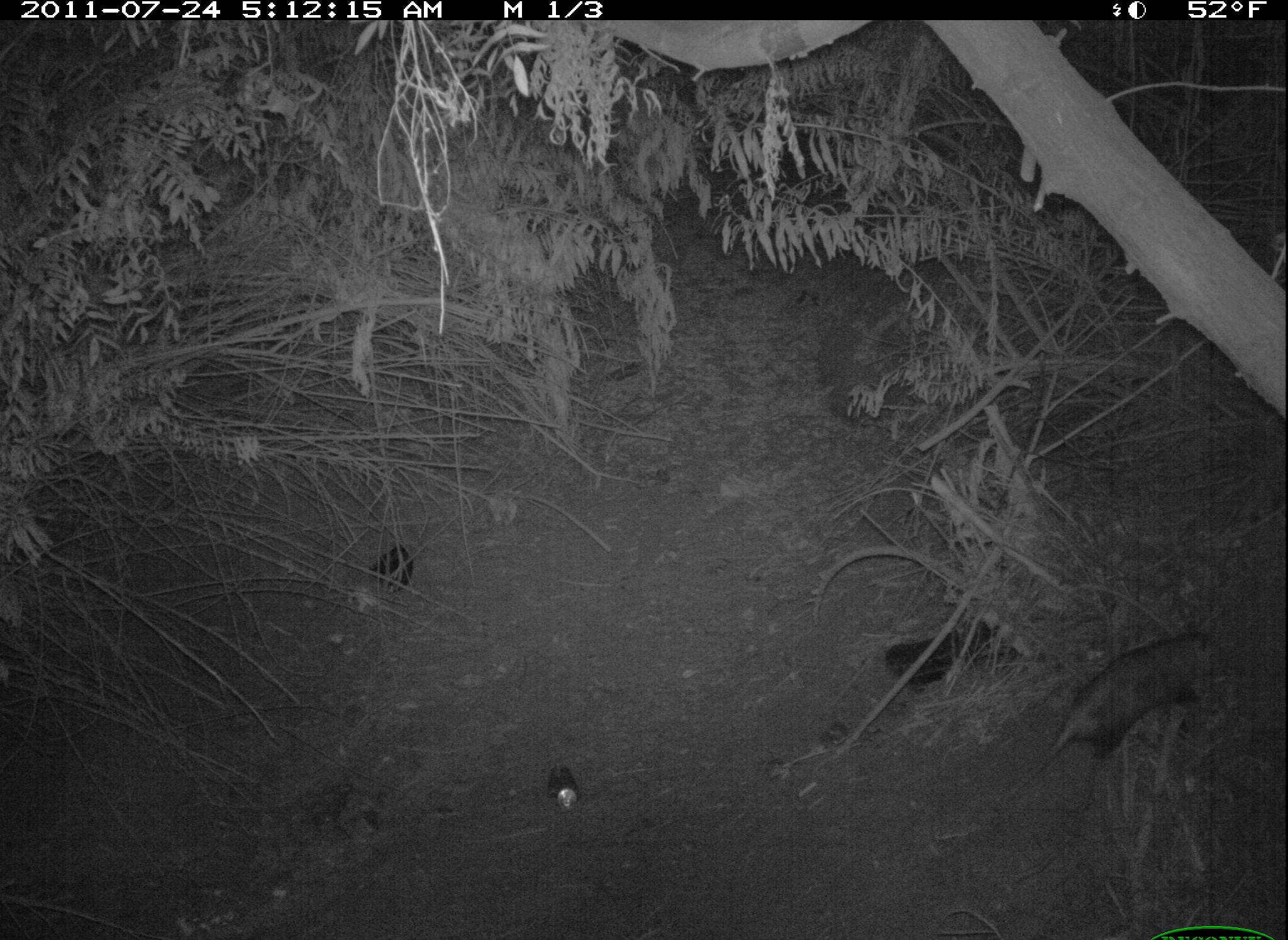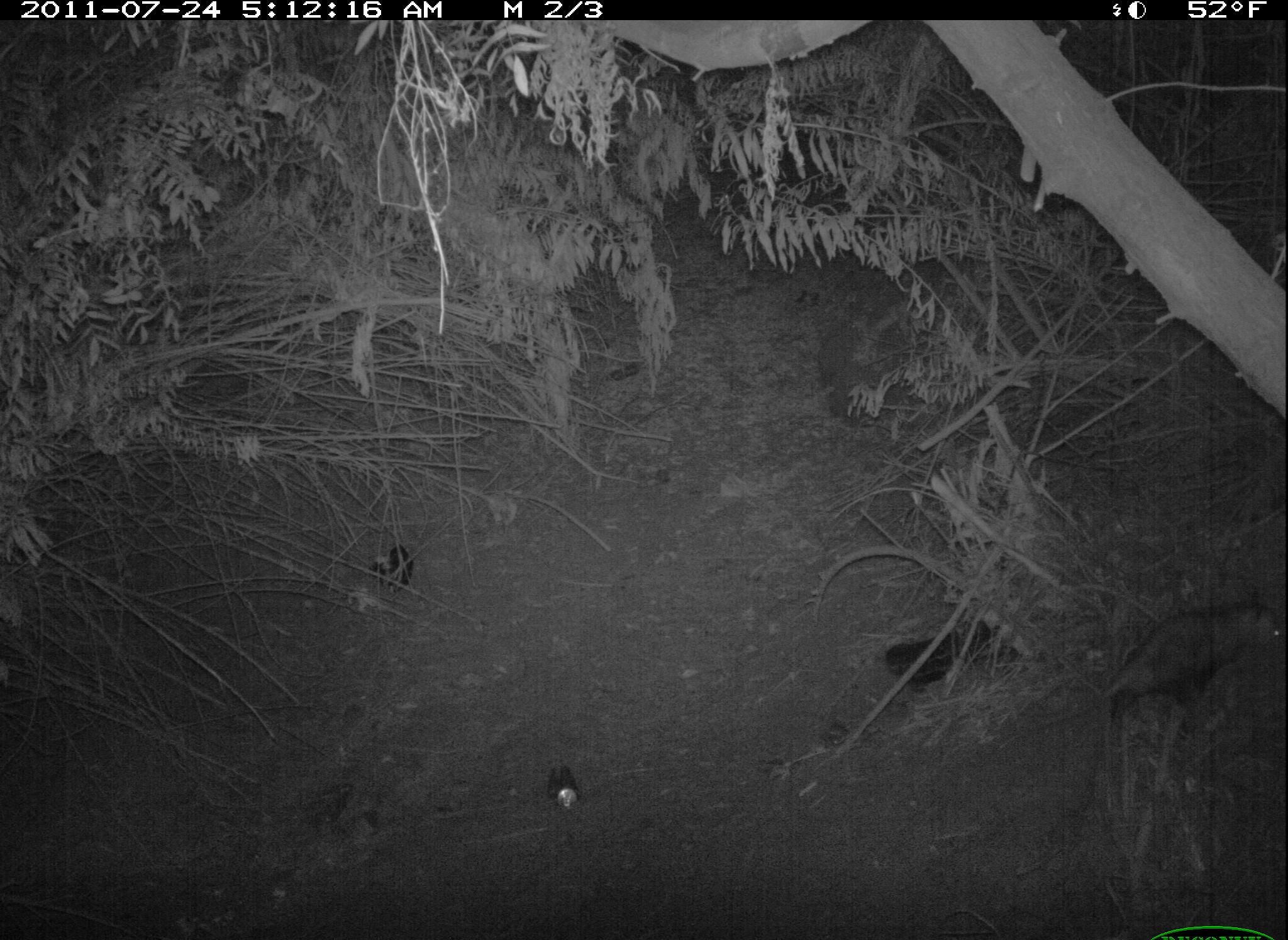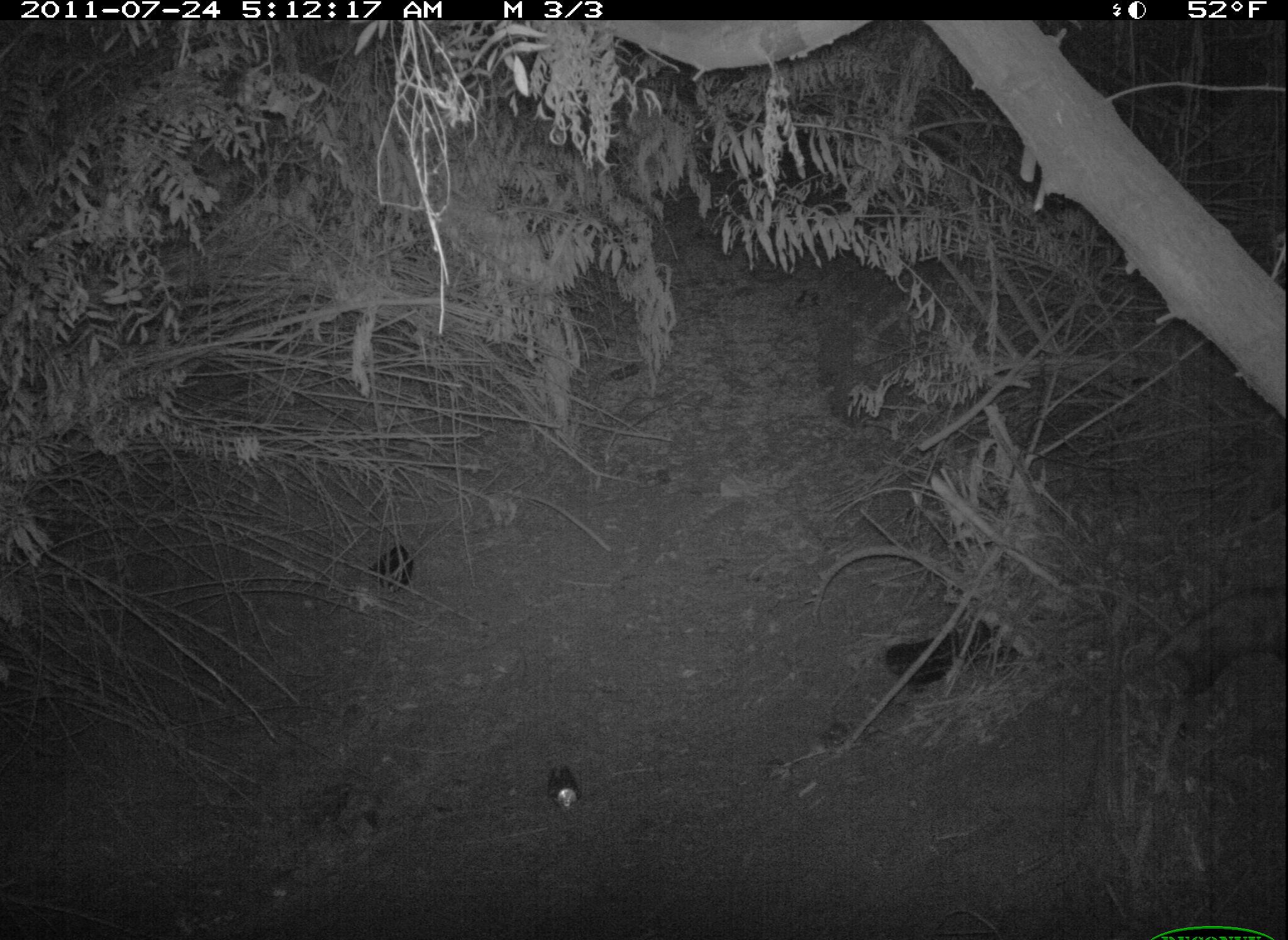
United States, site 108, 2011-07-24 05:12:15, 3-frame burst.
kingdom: Animalia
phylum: Chordata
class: Mammalia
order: Didelphimorphia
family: Didelphidae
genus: Didelphis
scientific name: Didelphis virginiana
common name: virginia opossum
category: opossum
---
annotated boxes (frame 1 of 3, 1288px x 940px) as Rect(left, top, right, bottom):
opossum: Rect(1001, 620, 1228, 792)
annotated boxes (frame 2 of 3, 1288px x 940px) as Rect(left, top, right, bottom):
opossum: Rect(1027, 591, 1286, 741)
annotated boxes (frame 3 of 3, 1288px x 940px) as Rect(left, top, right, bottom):
opossum: Rect(1111, 564, 1286, 707)